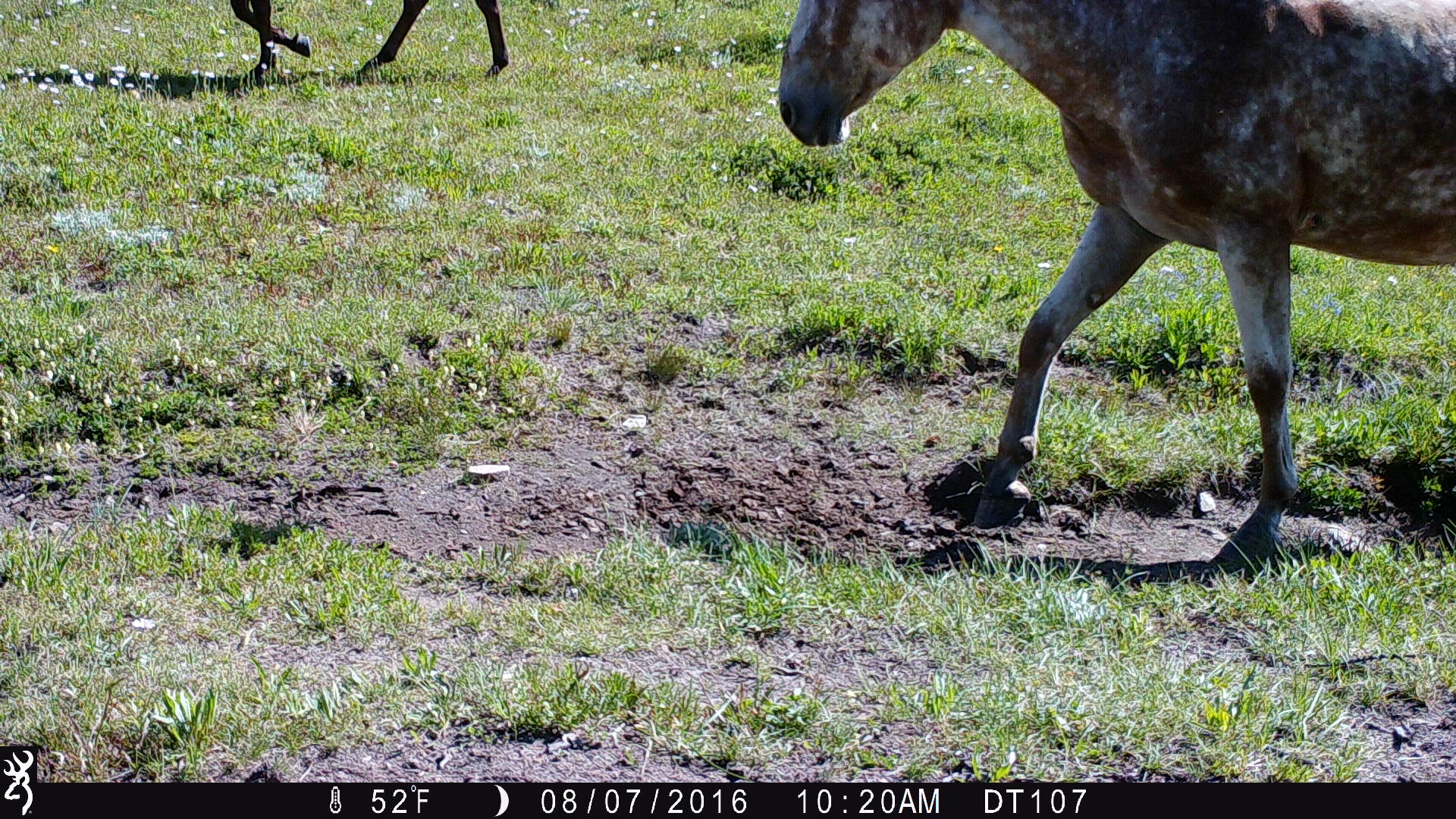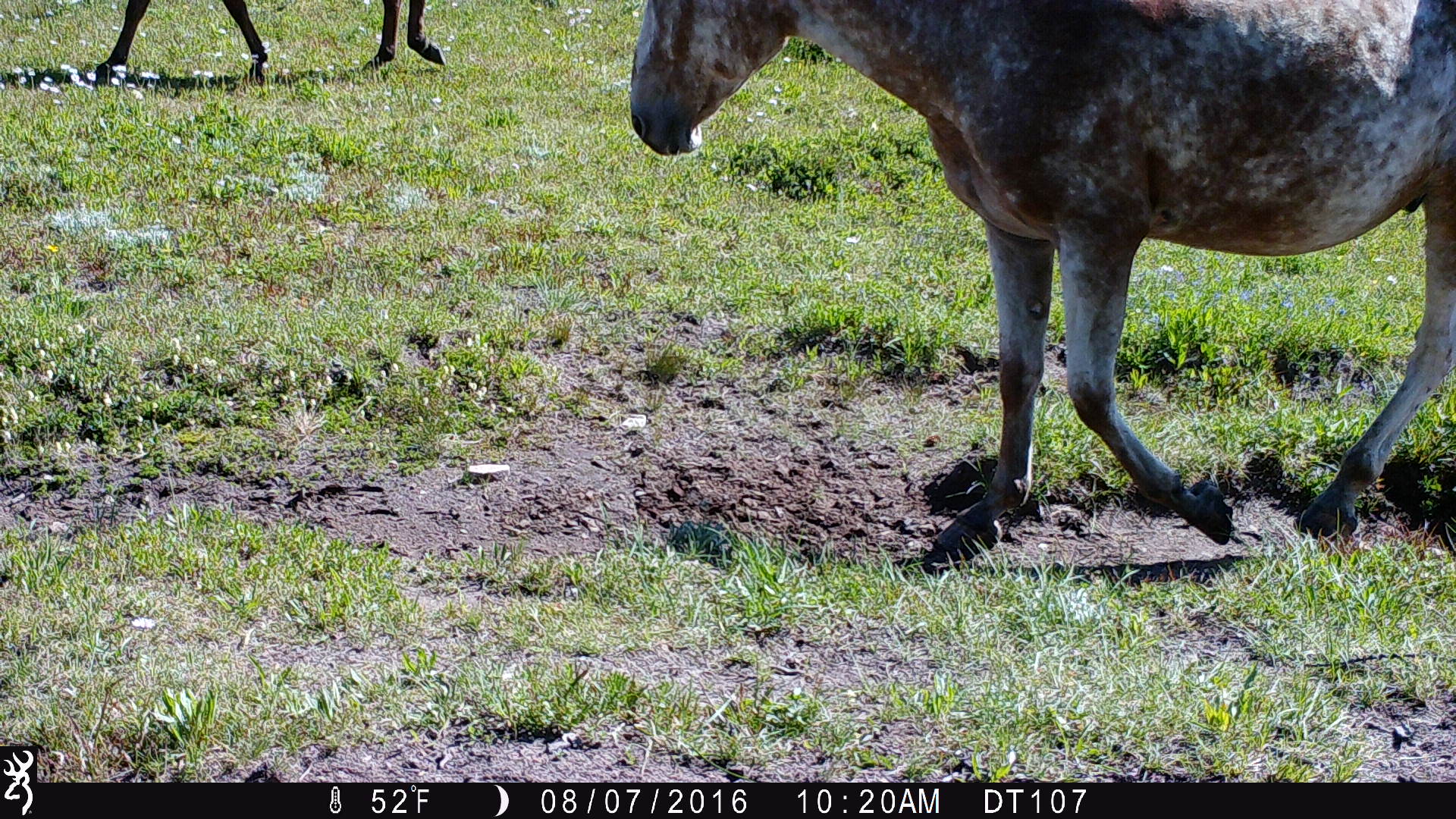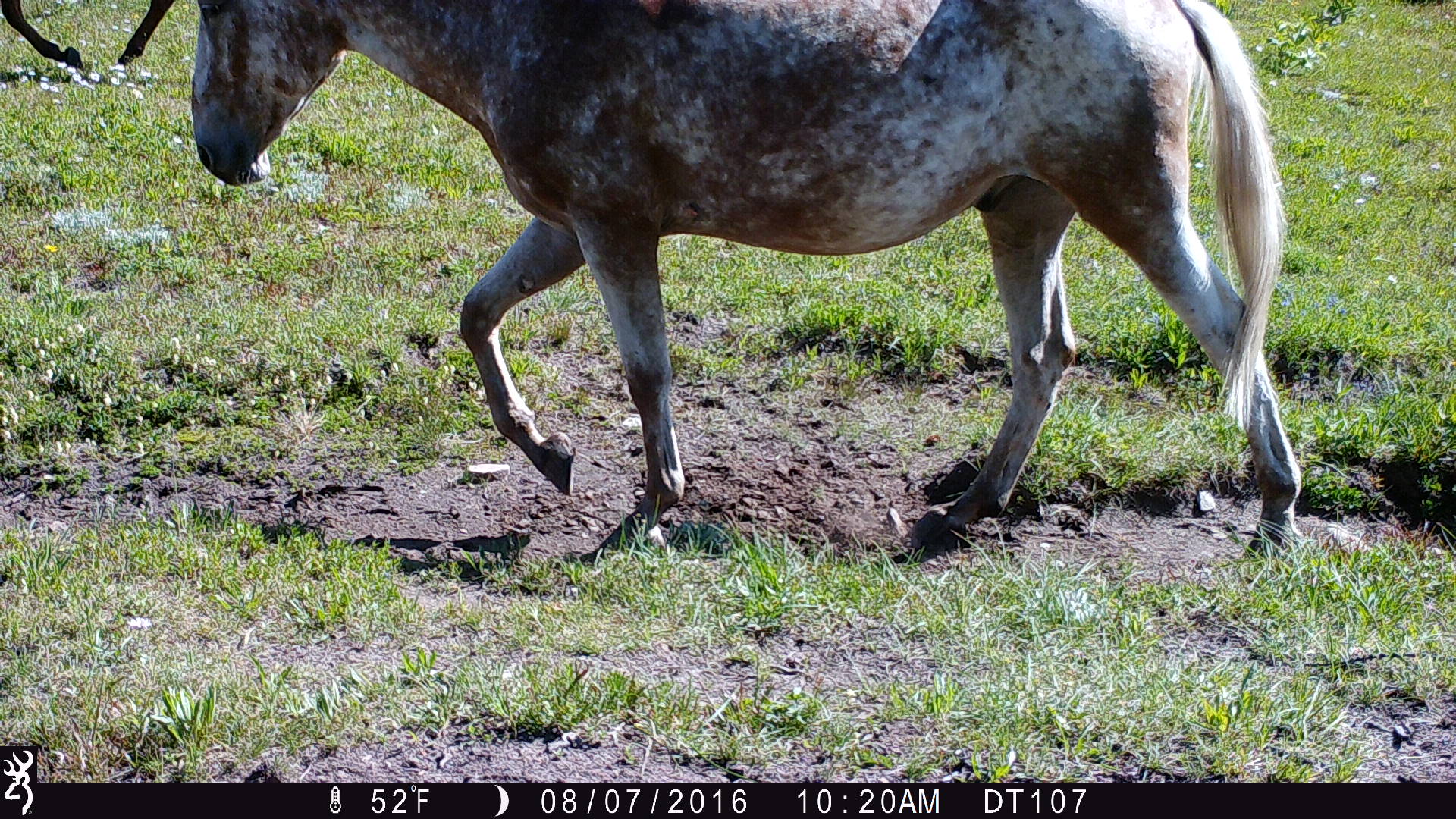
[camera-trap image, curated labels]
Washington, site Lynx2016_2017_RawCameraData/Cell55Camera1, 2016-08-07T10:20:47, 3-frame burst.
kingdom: Animalia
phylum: Chordata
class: Mammalia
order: Perissodactyla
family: Equidae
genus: Equus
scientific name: Equus caballus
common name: domestic horse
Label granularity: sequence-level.